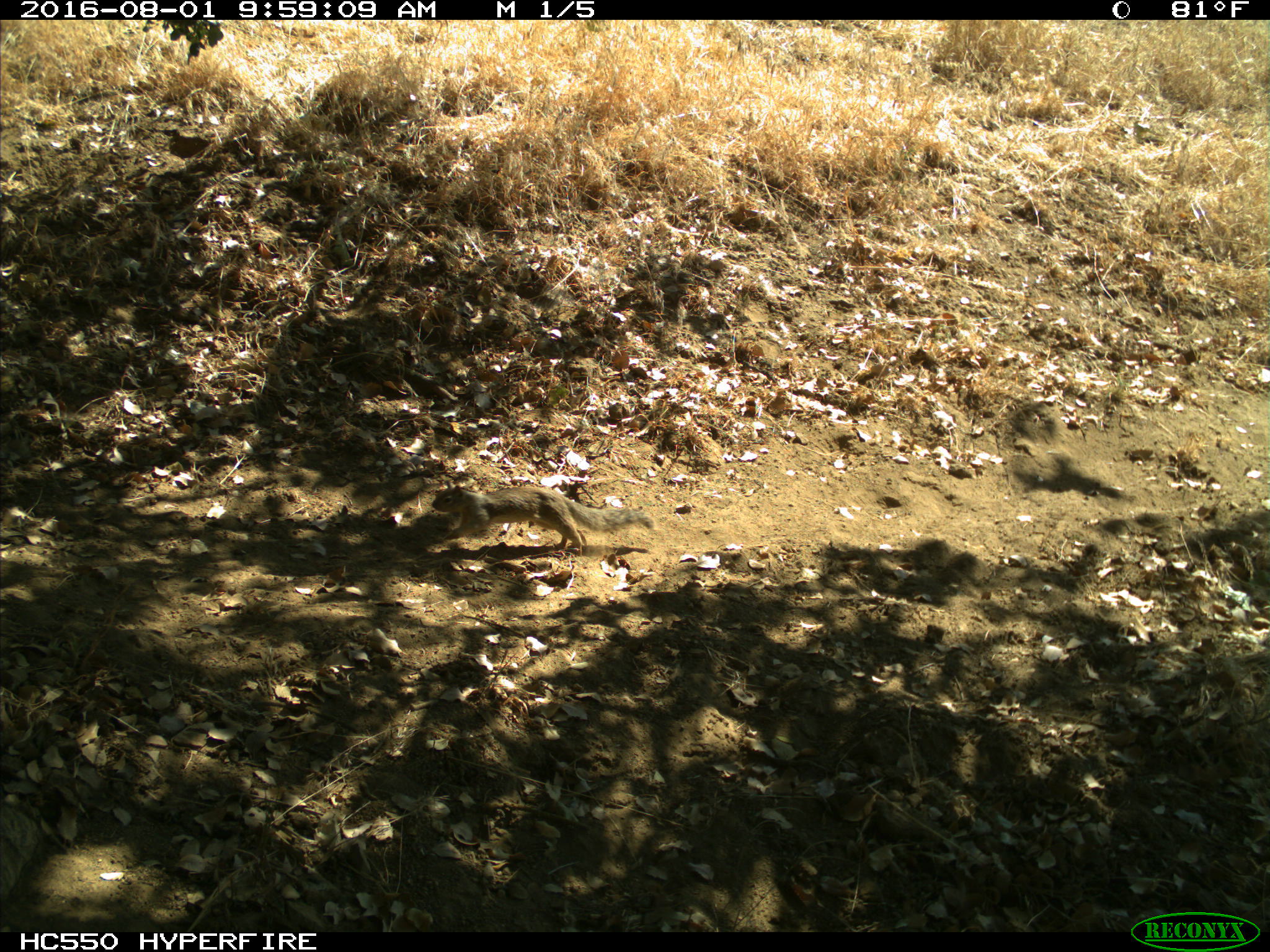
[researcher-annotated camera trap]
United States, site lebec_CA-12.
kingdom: Animalia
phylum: Chordata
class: Mammalia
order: Rodentia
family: Sciuridae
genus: Otospermophilus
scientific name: Otospermophilus beecheyi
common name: california ground squirrel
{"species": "Otospermophilus beecheyi (california ground squirrel)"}